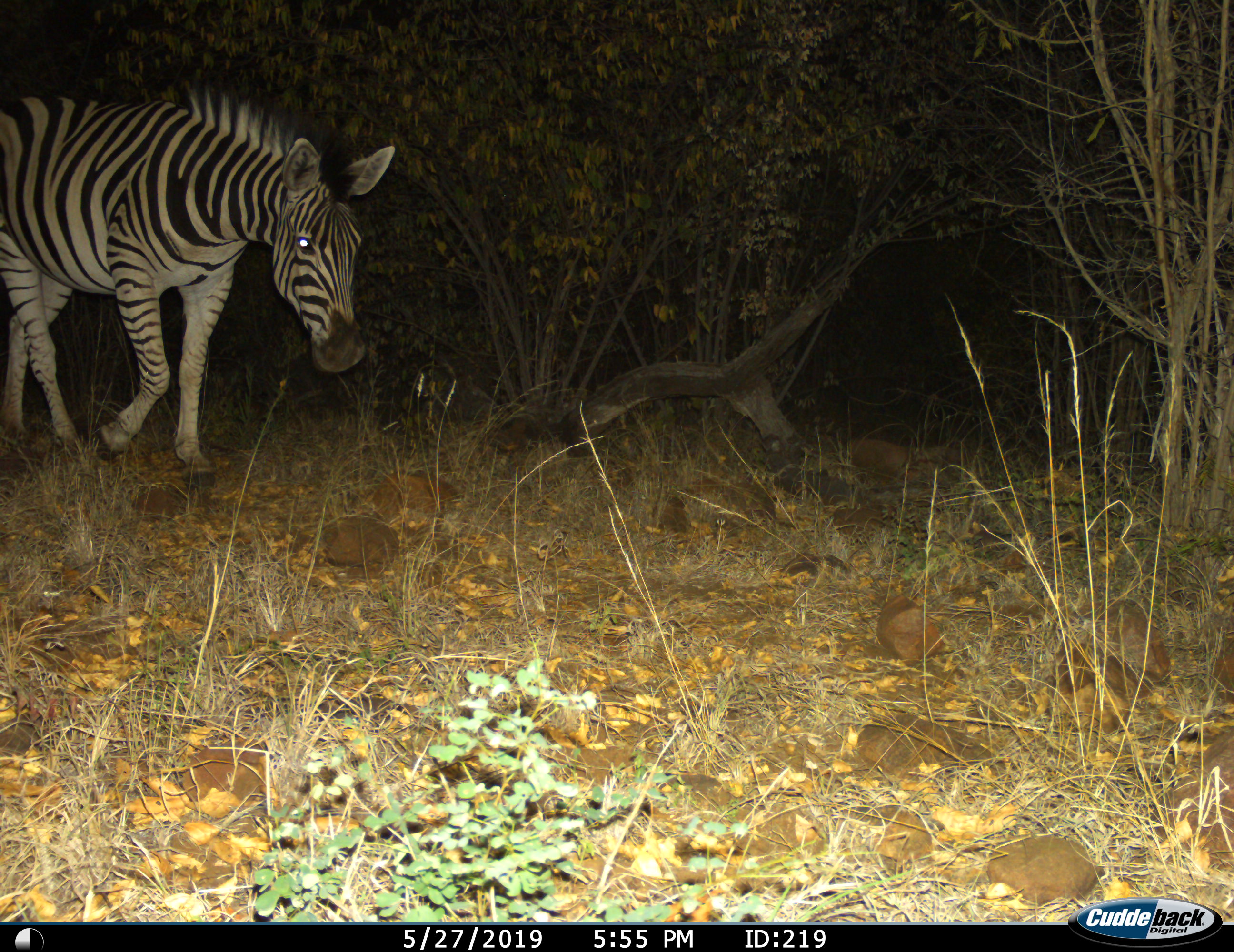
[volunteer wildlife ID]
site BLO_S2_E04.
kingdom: Animalia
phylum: Chordata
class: Mammalia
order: Perissodactyla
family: Equidae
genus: Equus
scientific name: Equus quagga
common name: plains zebra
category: zebraplains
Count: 1.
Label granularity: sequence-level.